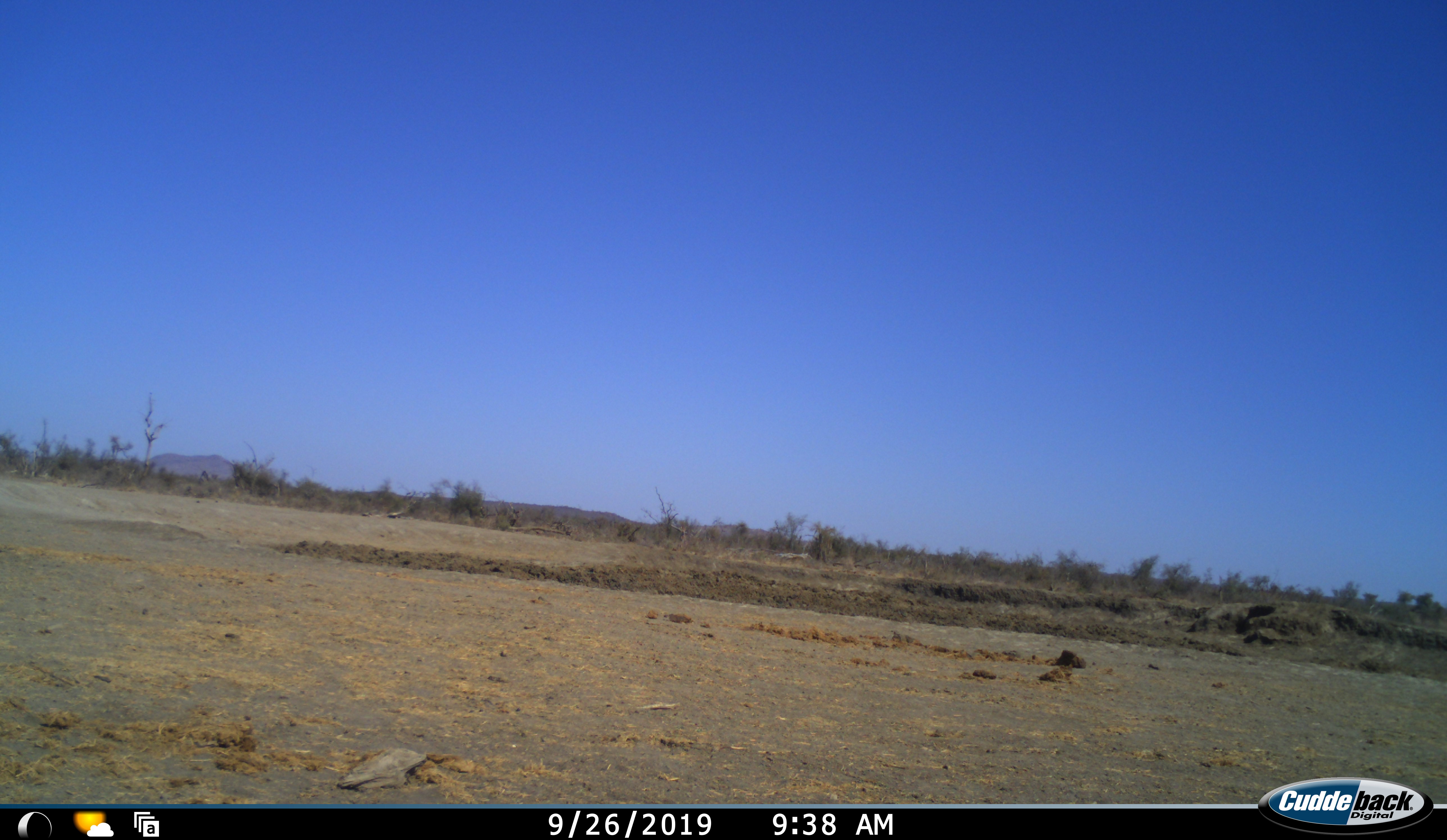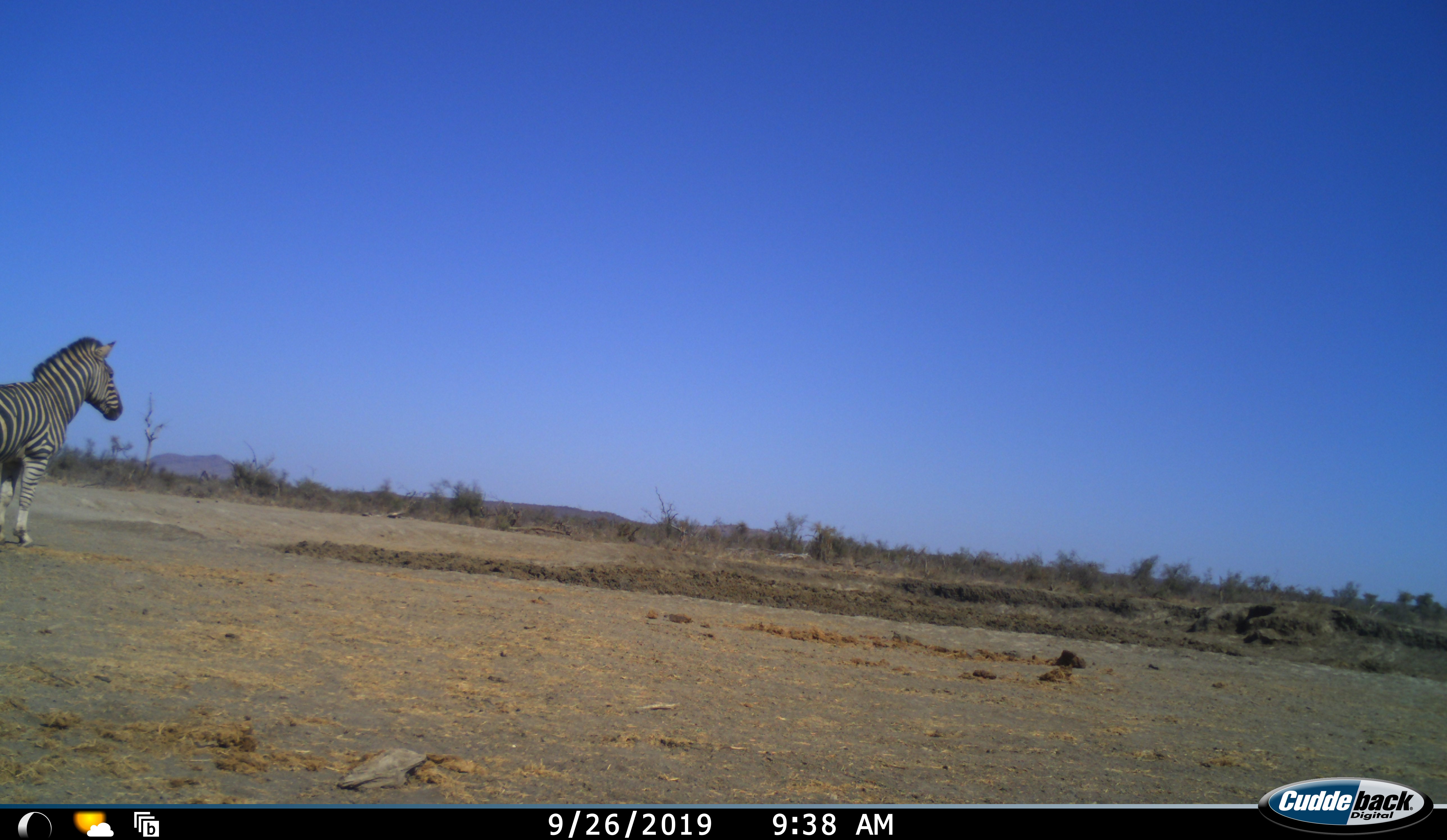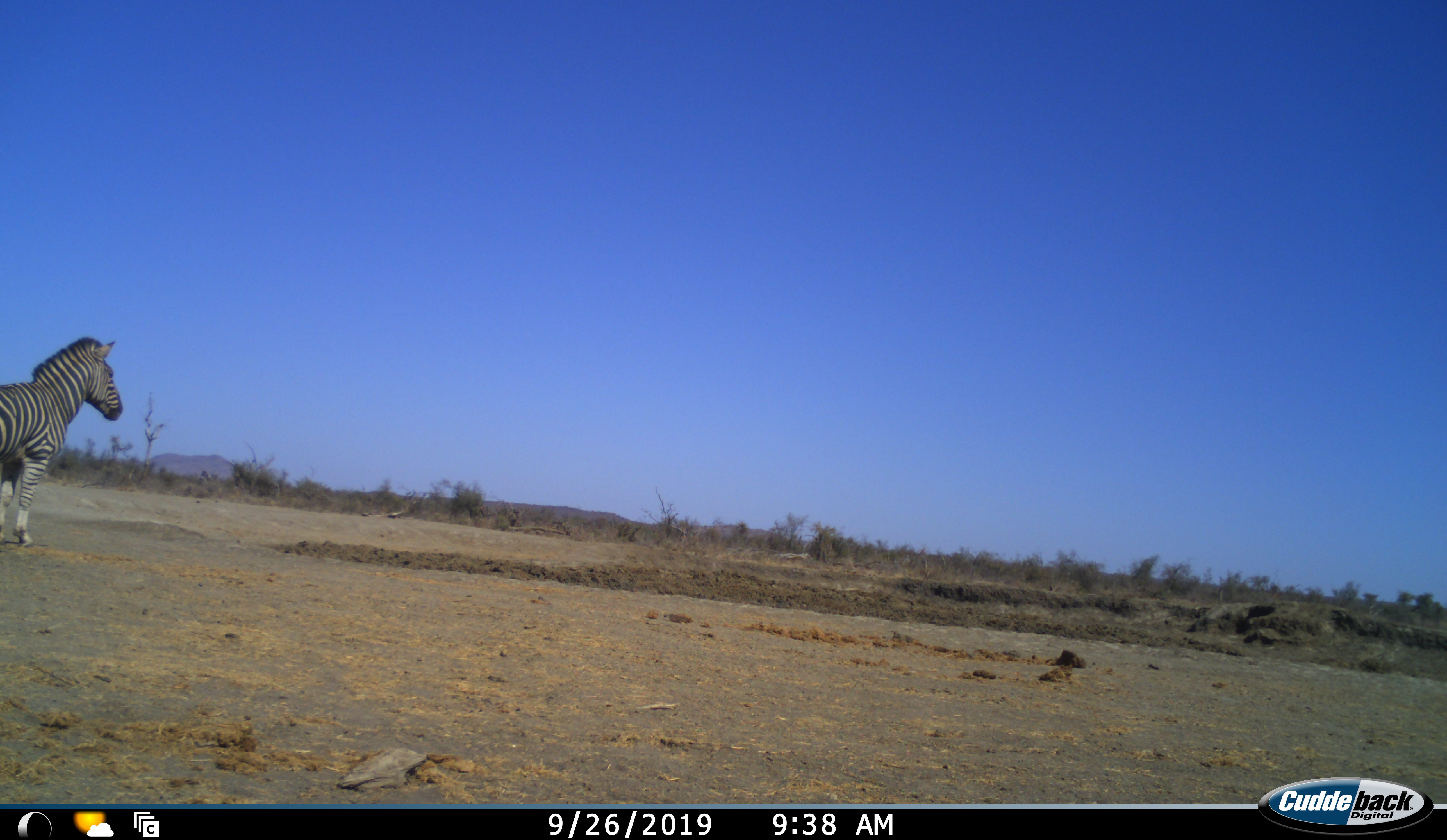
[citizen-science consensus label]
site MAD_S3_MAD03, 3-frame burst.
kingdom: Animalia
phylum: Chordata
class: Mammalia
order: Perissodactyla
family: Equidae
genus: Equus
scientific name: Equus quagga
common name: plains zebra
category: zebraplains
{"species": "zebraplains (plains zebra) (Equus quagga)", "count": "1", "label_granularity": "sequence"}